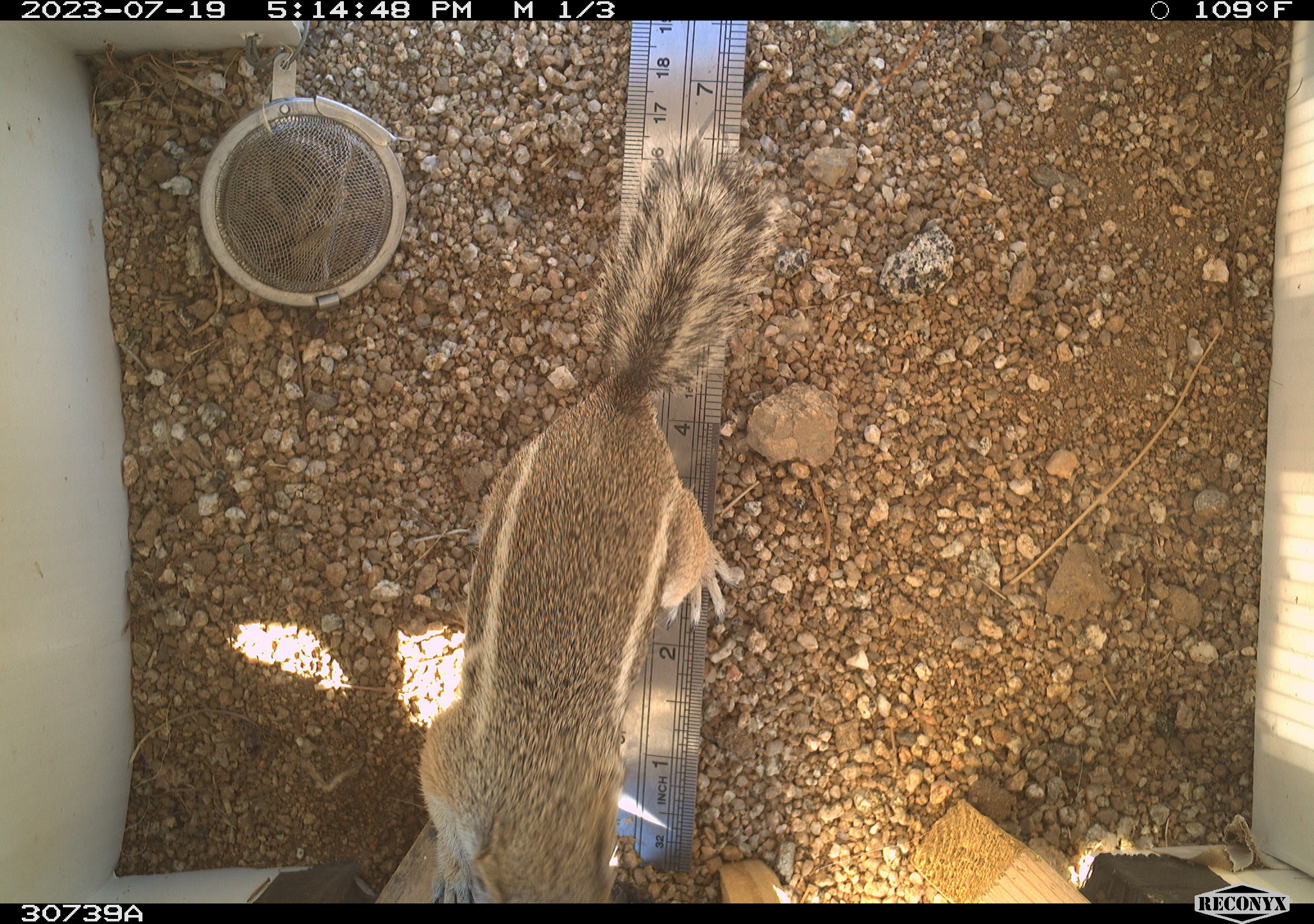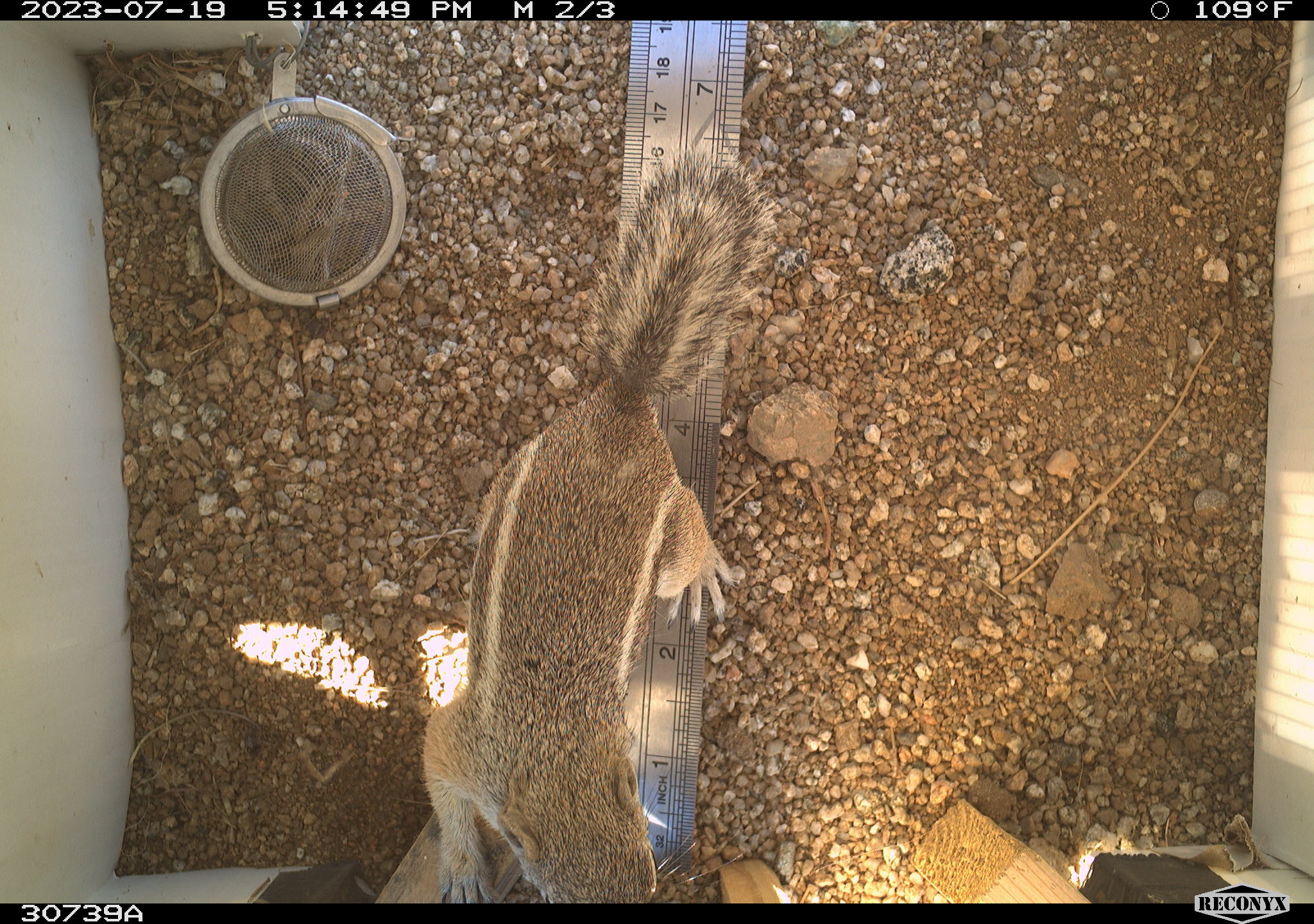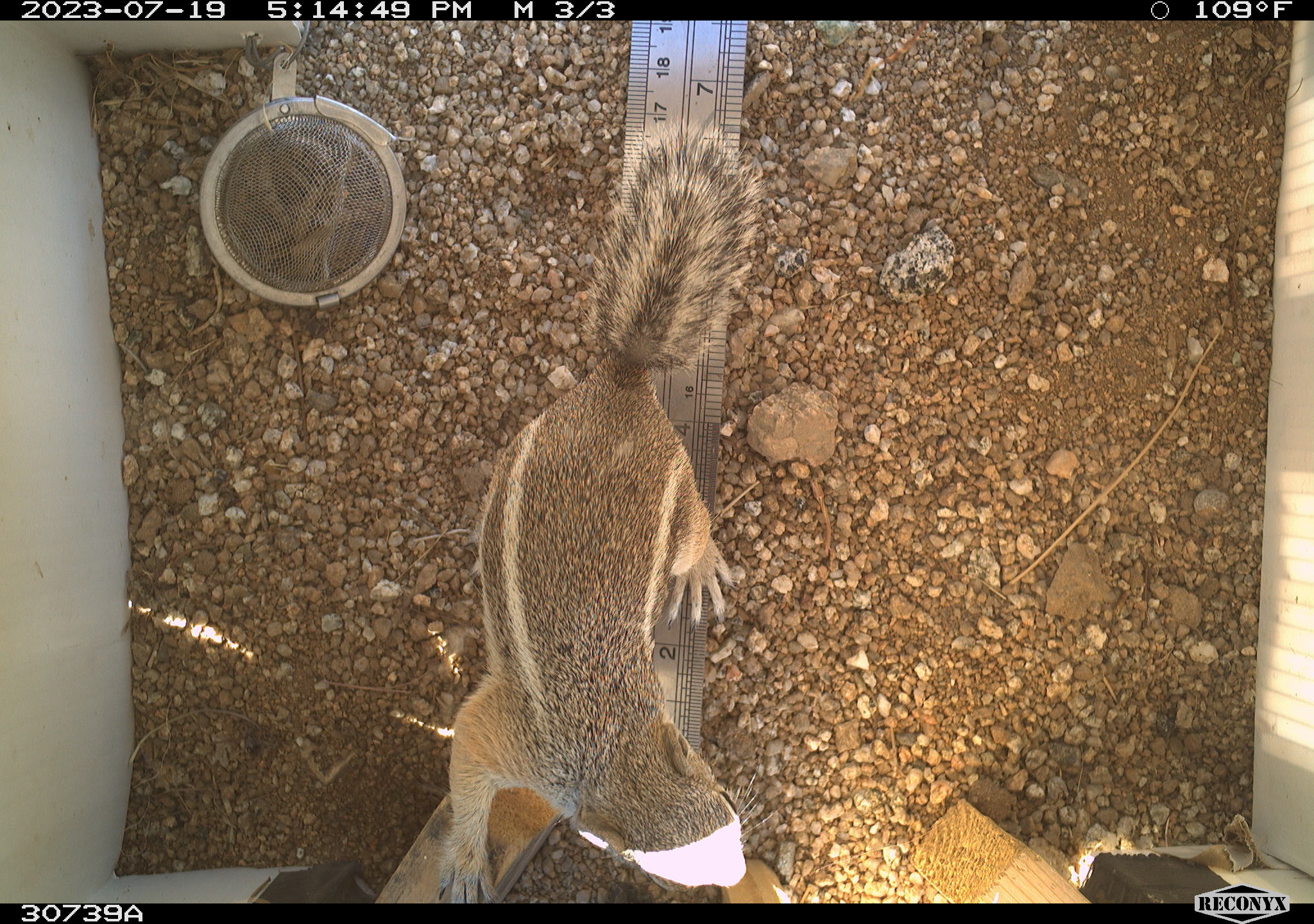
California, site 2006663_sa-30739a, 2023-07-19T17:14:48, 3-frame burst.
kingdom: Animalia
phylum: Chordata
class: Mammalia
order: Rodentia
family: Sciuridae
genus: Ammospermophilus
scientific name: Ammospermophilus leucurus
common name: white-tailed antelope squirrel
White-tailed antelope squirrel (Ammospermophilus leucurus).